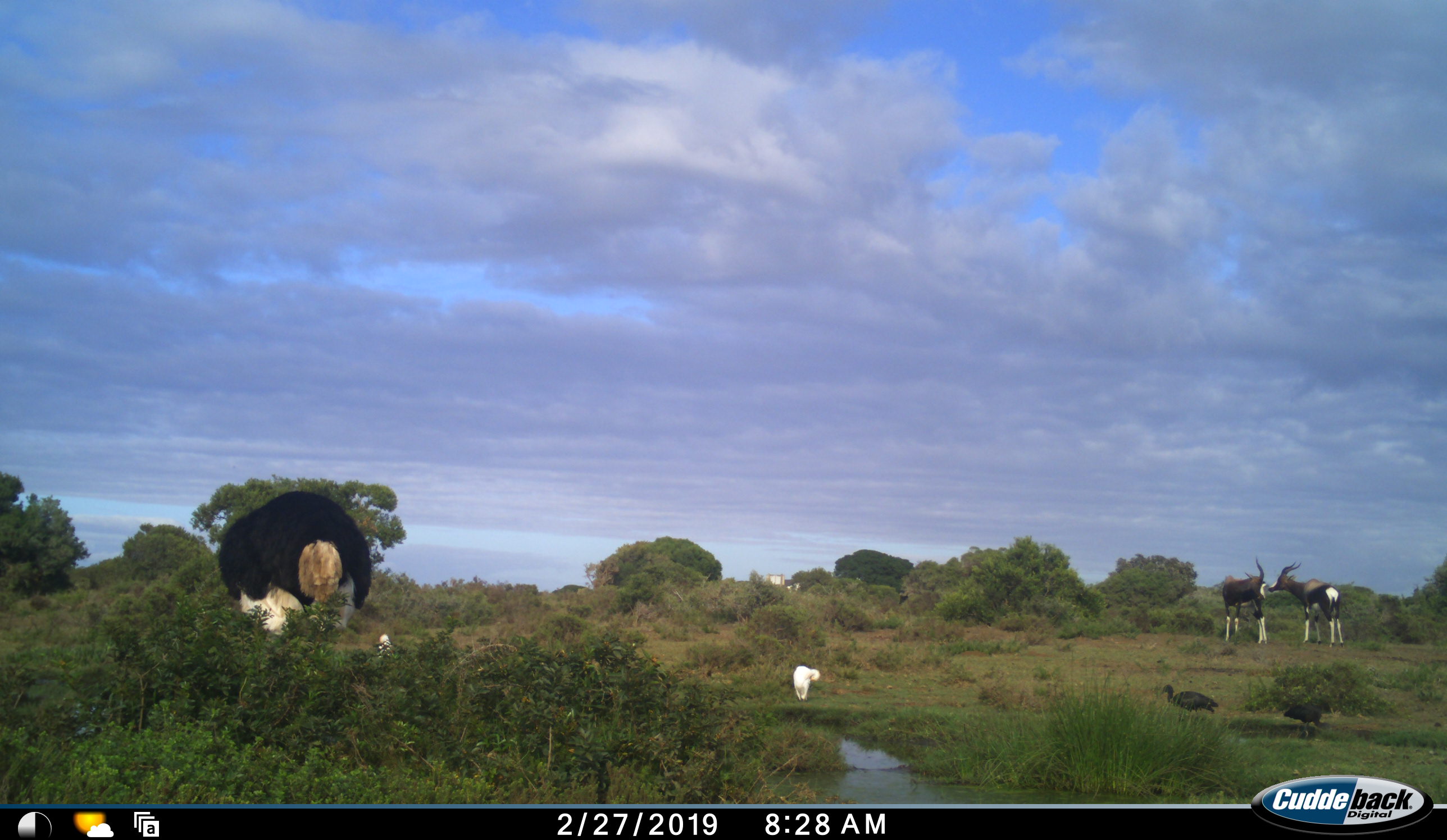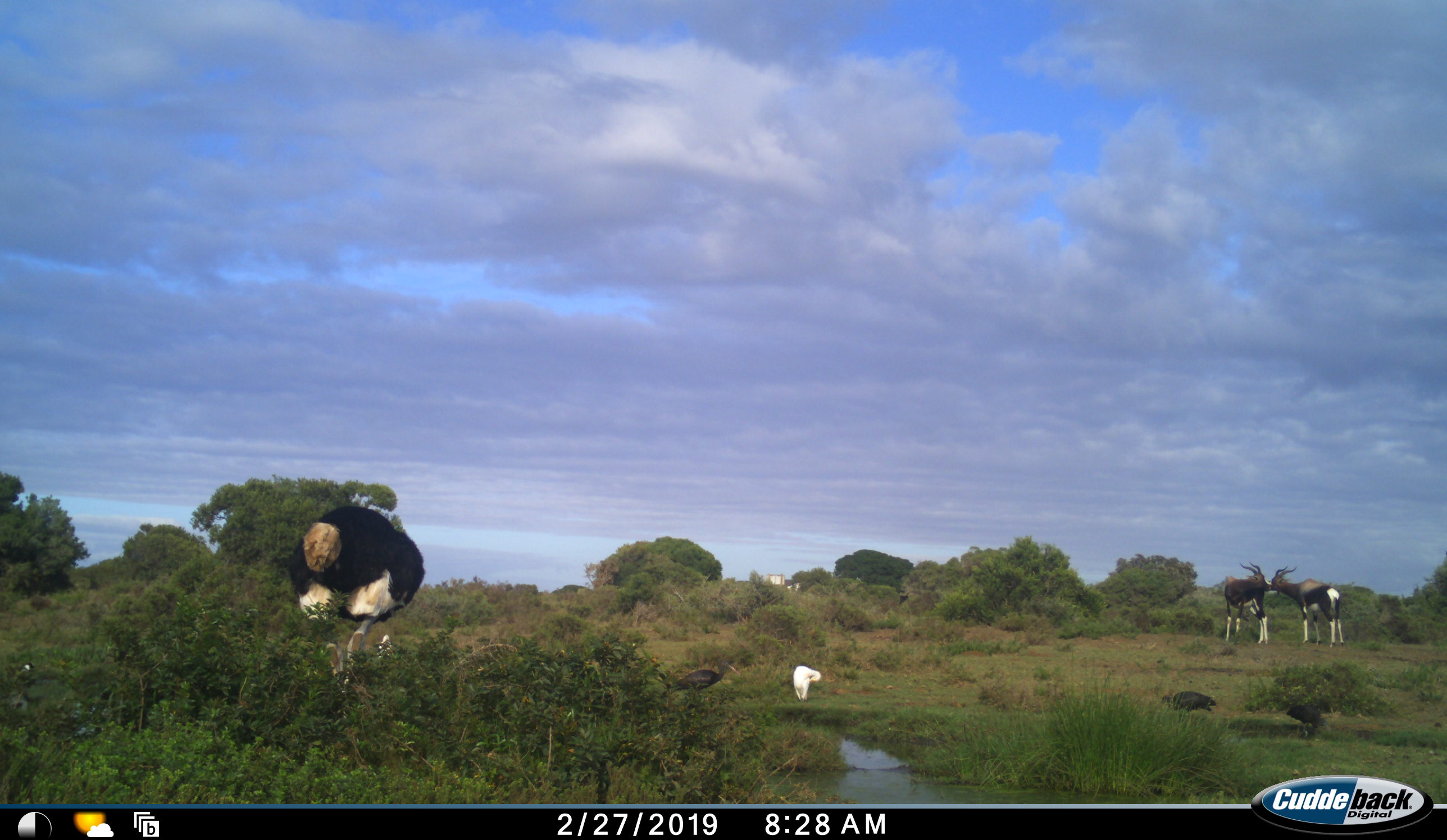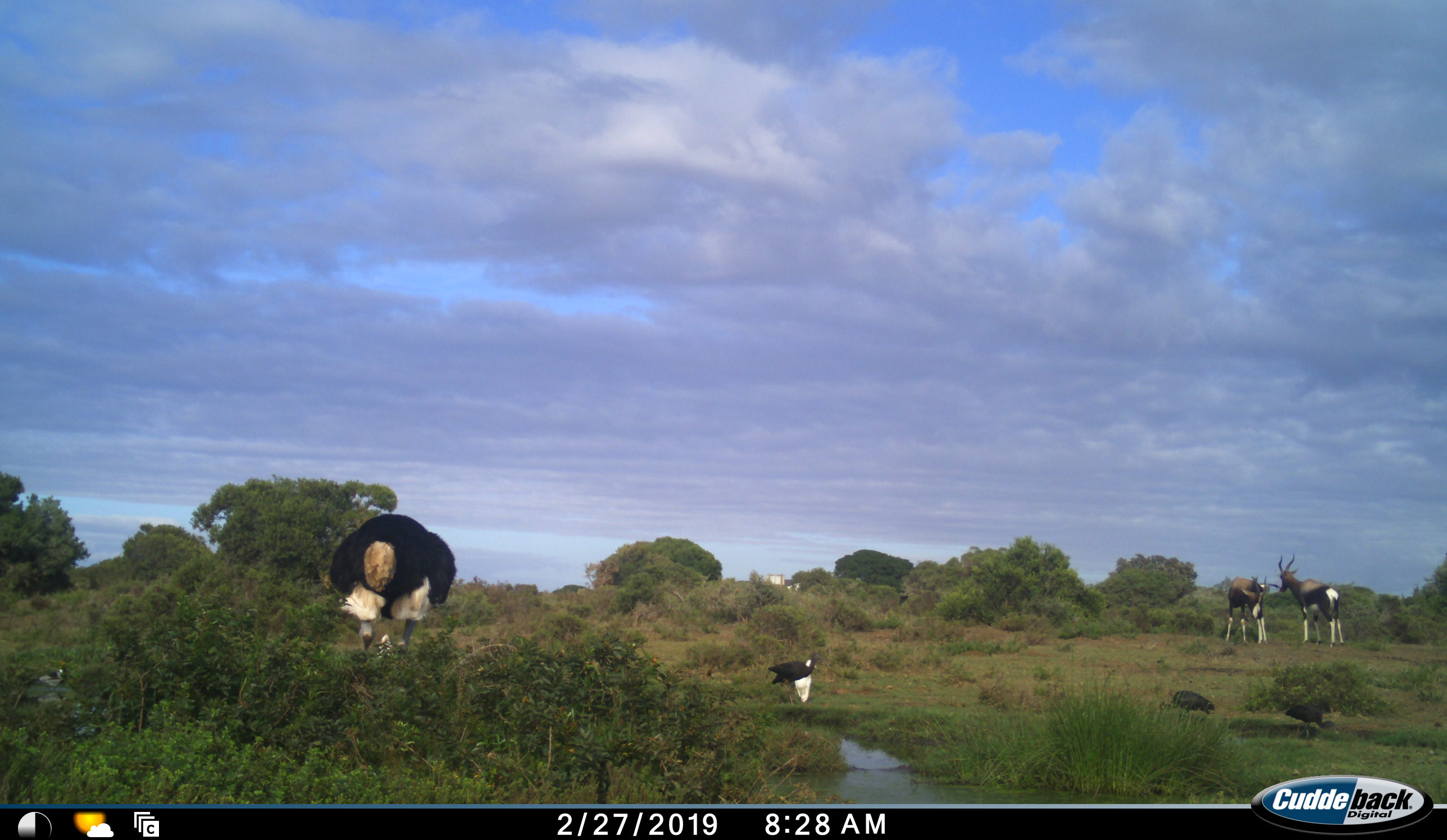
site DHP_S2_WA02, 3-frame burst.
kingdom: Animalia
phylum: Chordata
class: Aves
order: Struthioniformes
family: Struthionidae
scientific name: Struthionidae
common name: ostrich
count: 1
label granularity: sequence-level